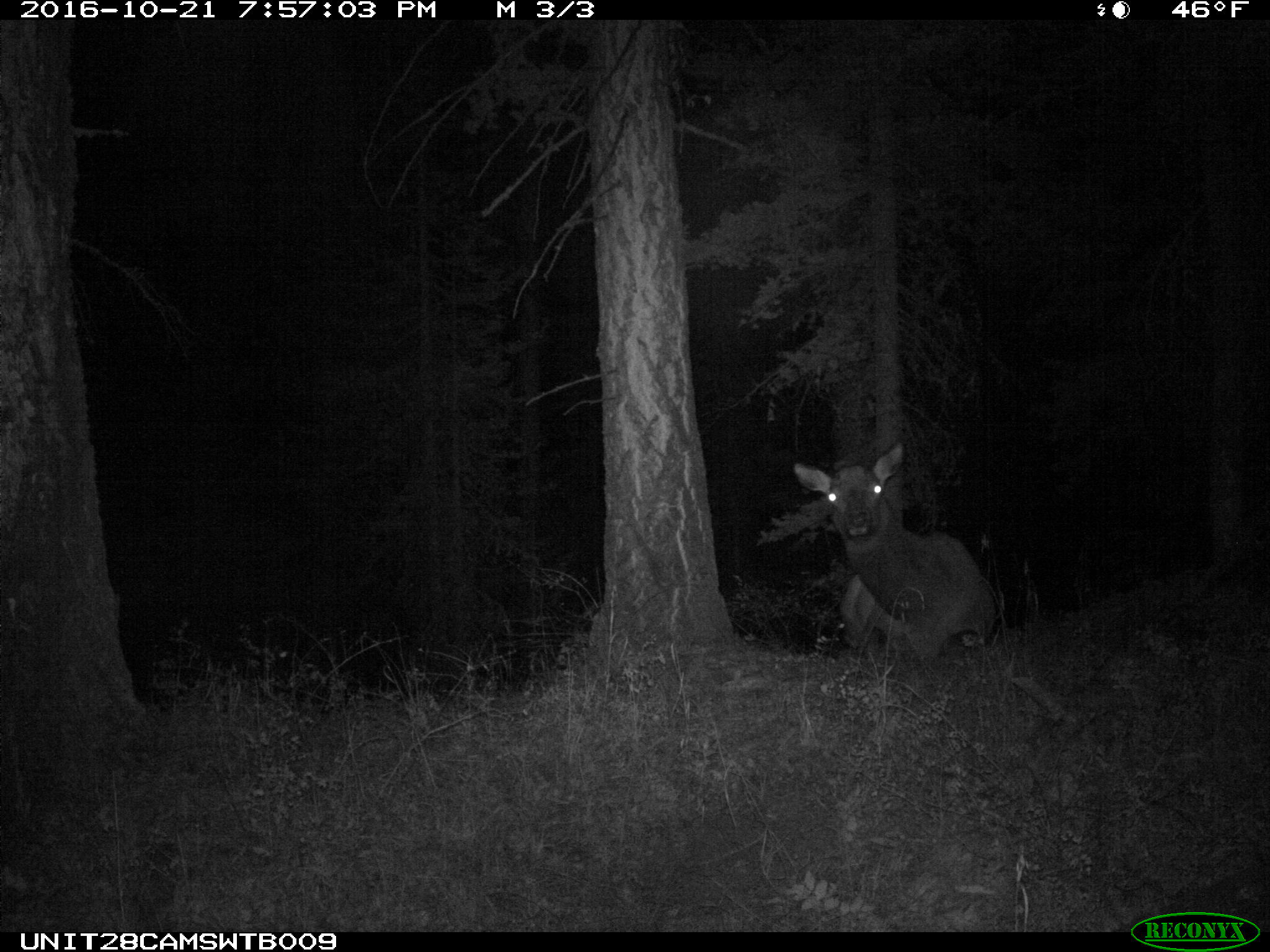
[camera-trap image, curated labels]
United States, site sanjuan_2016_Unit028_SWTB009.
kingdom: Animalia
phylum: Chordata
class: Mammalia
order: Artiodactyla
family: Cervidae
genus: Cervus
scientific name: Cervus elaphus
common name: red deer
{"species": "Cervus elaphus (red deer)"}